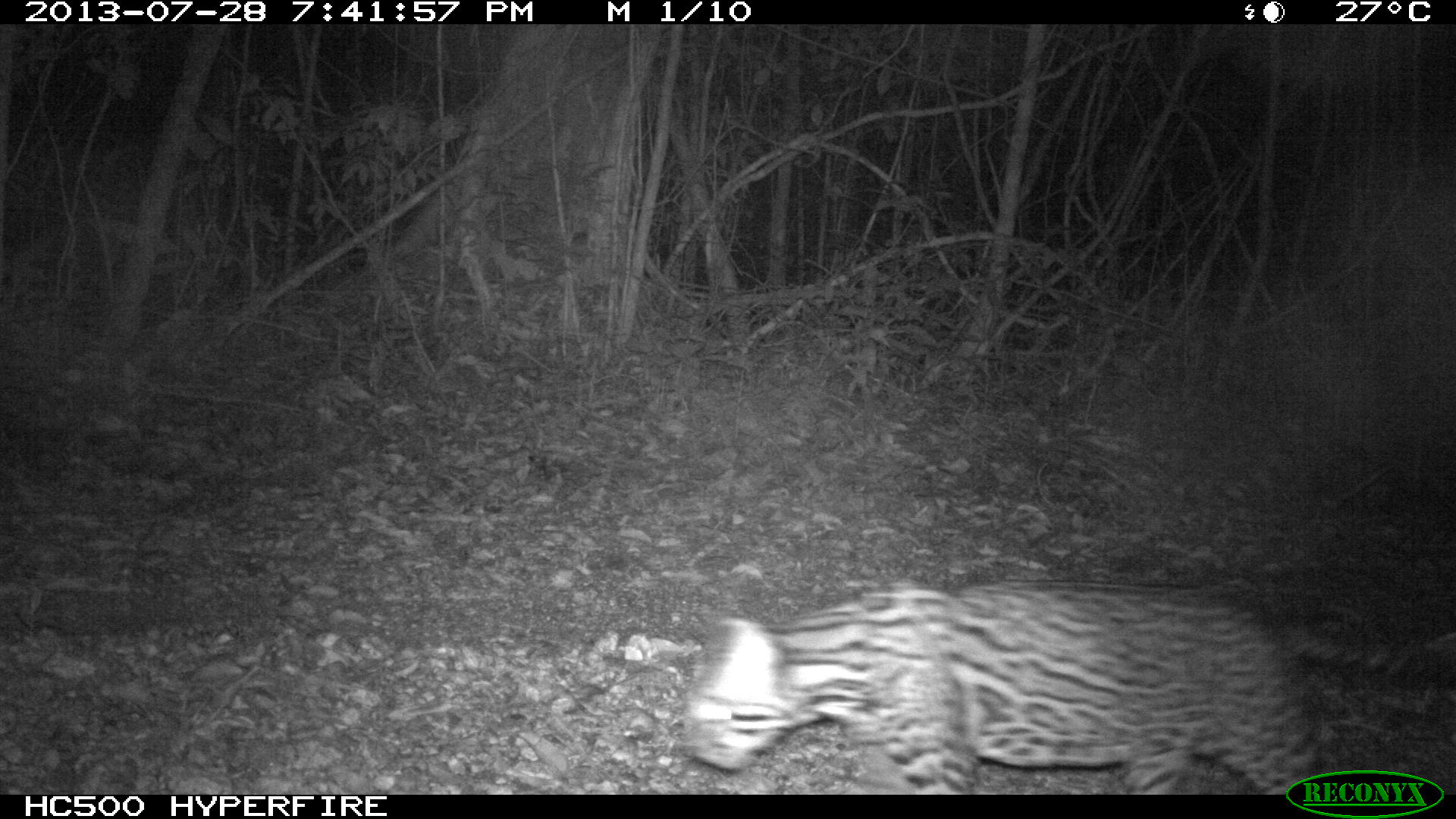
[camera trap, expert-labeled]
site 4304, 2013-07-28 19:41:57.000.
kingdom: Animalia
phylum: Chordata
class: Mammalia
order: Carnivora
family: Felidae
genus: Leopardus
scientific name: Leopardus pardalis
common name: ocelot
Leopardus pardalis (ocelot), count 1, sex male.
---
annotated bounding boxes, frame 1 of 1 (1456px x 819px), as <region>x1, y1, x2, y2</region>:
leopardus pardalis: <region>682, 579, 1454, 795</region>